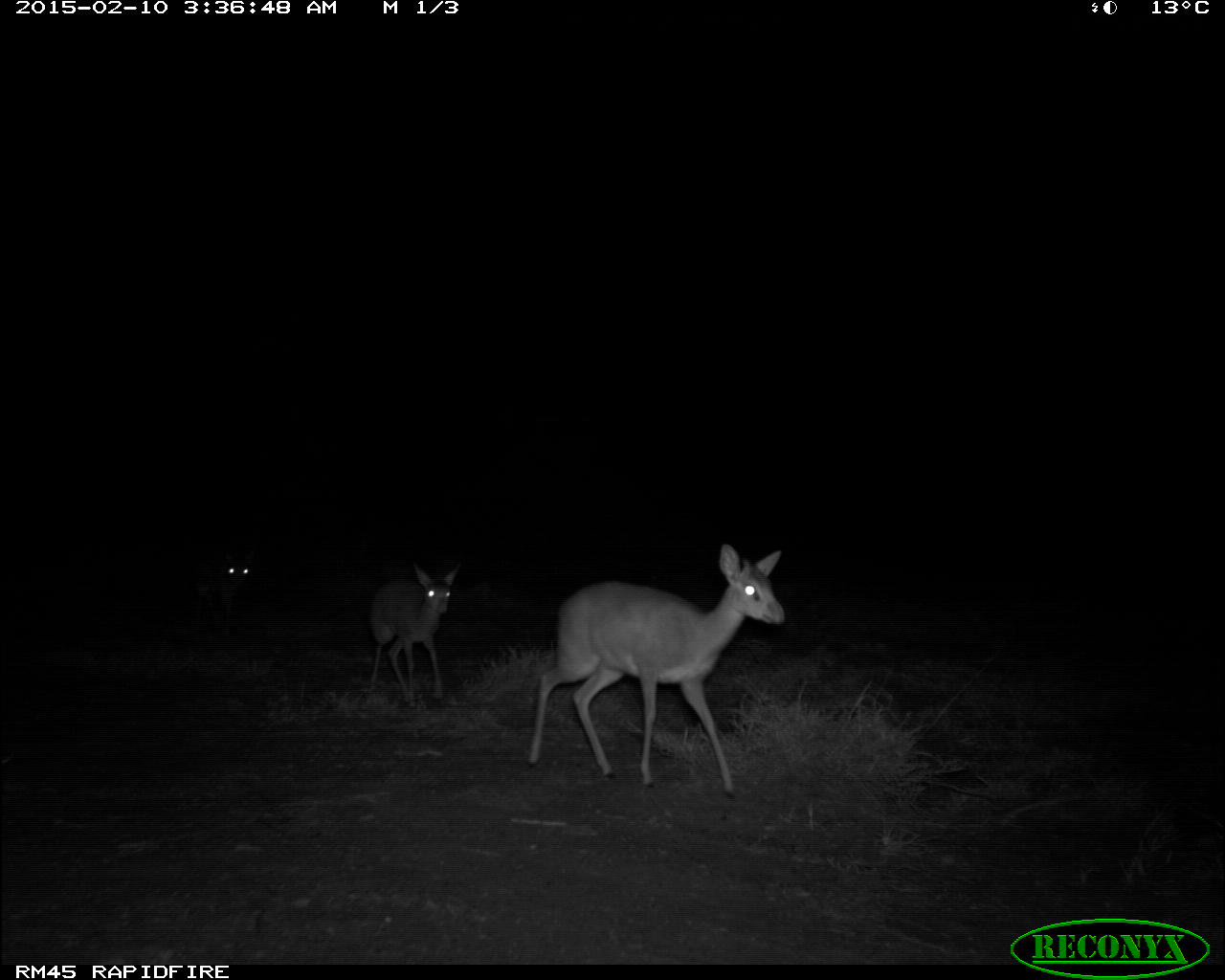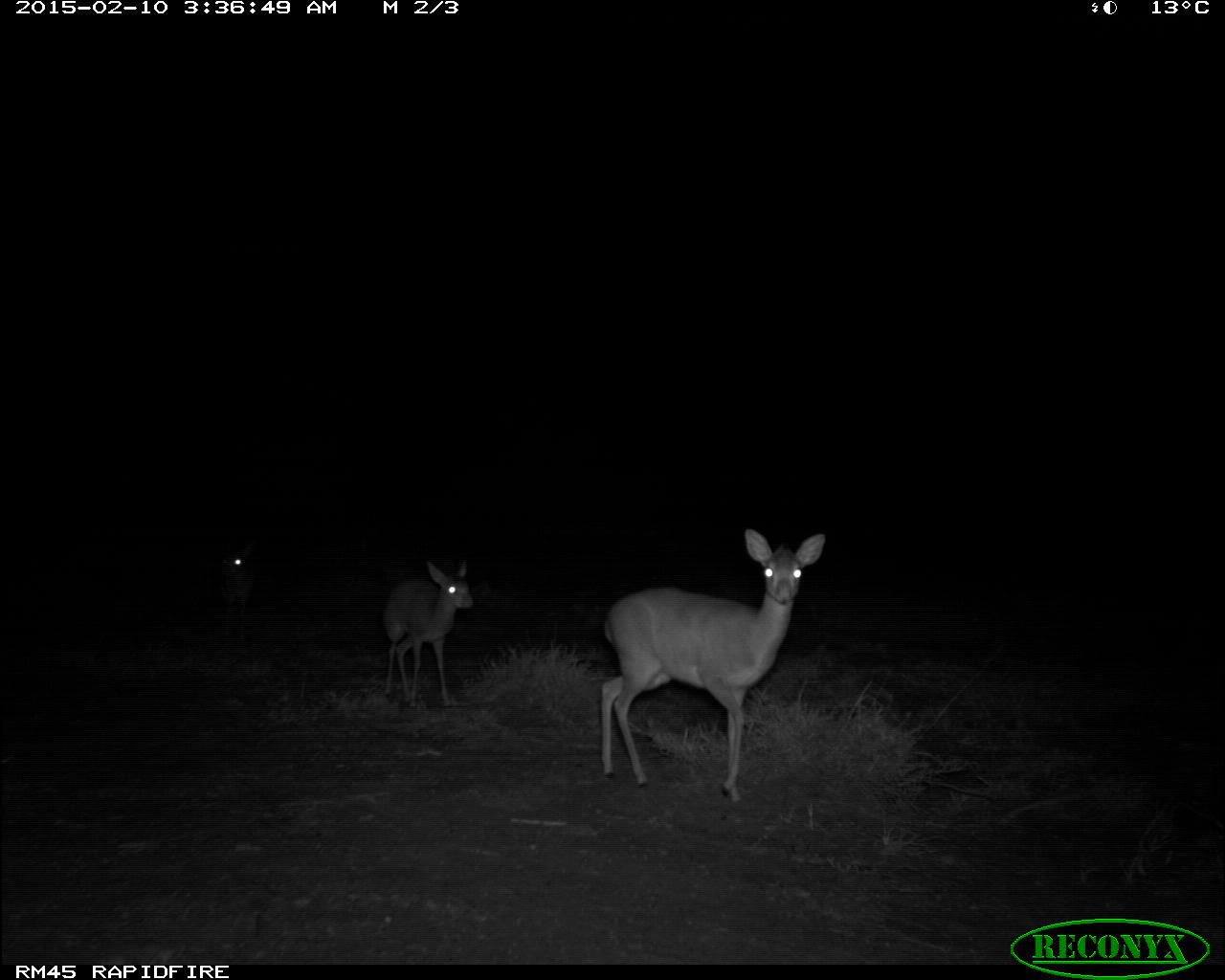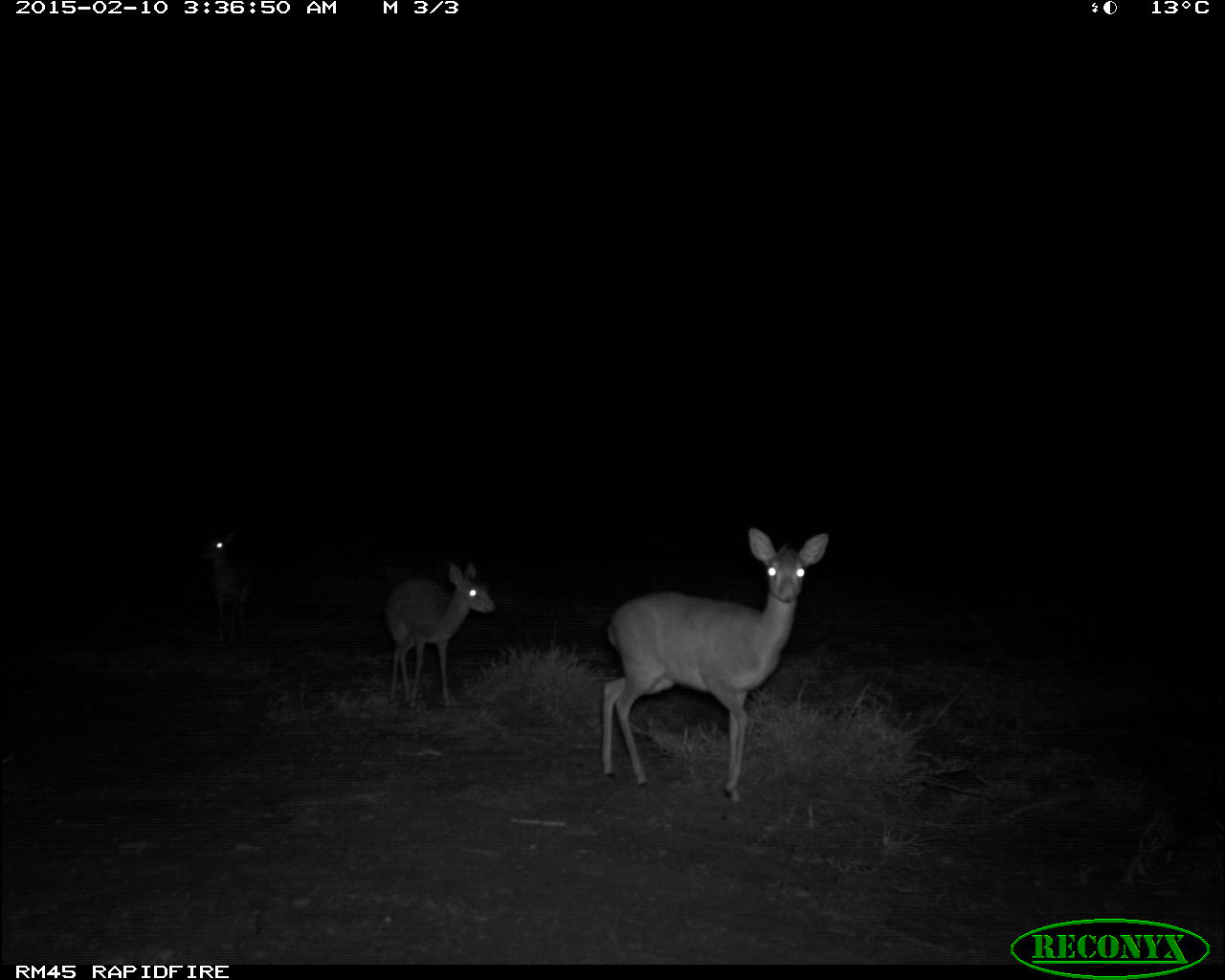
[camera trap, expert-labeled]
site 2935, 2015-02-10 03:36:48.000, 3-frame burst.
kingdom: Animalia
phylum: Chordata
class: Mammalia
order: Artiodactyla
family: Bovidae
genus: Madoqua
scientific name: Madoqua guentheri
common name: günther's dik-dik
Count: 3.